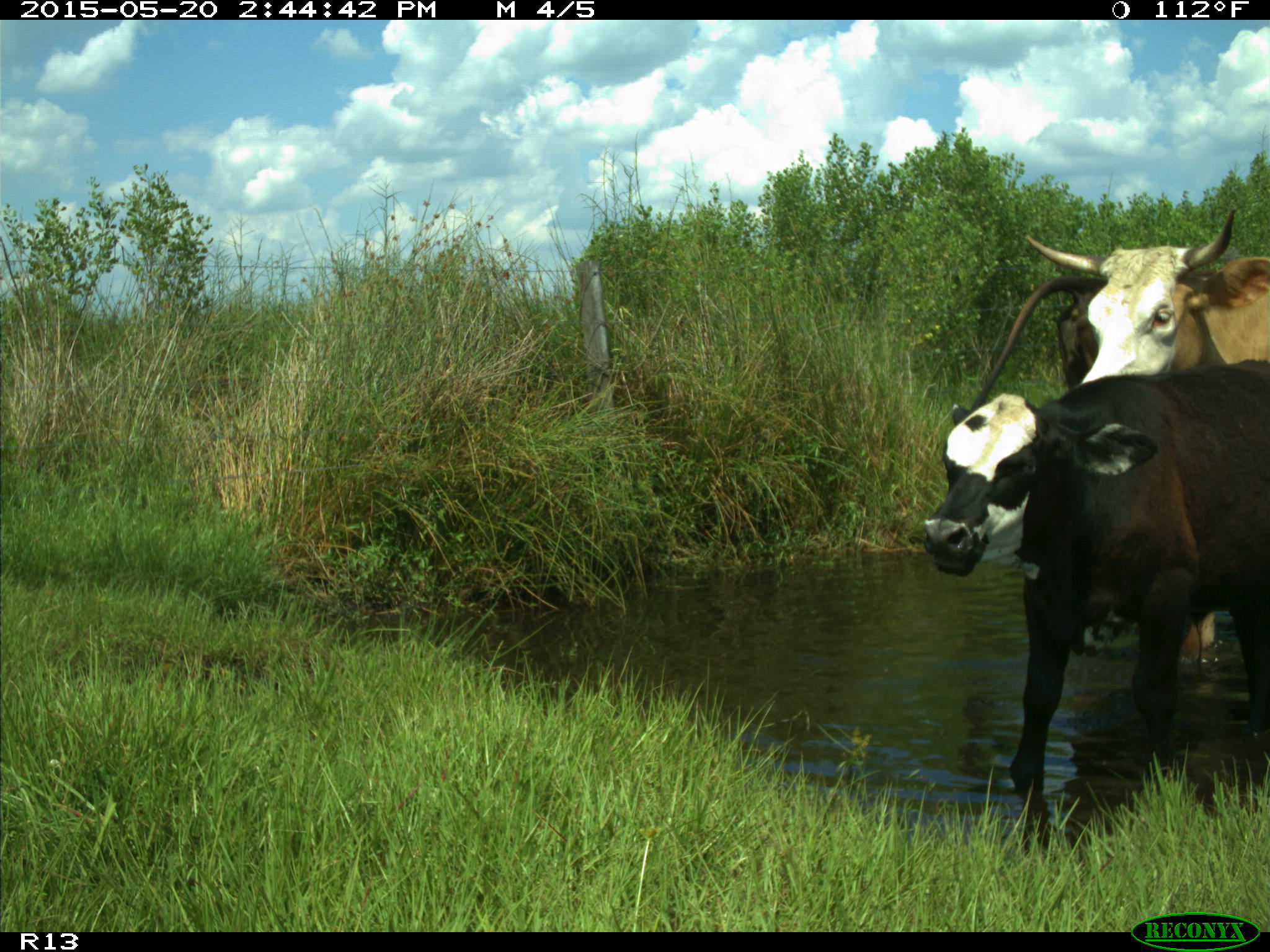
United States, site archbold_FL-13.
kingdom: Animalia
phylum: Chordata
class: Mammalia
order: Artiodactyla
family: Bovidae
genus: Bos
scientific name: Bos taurus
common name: domestic cow